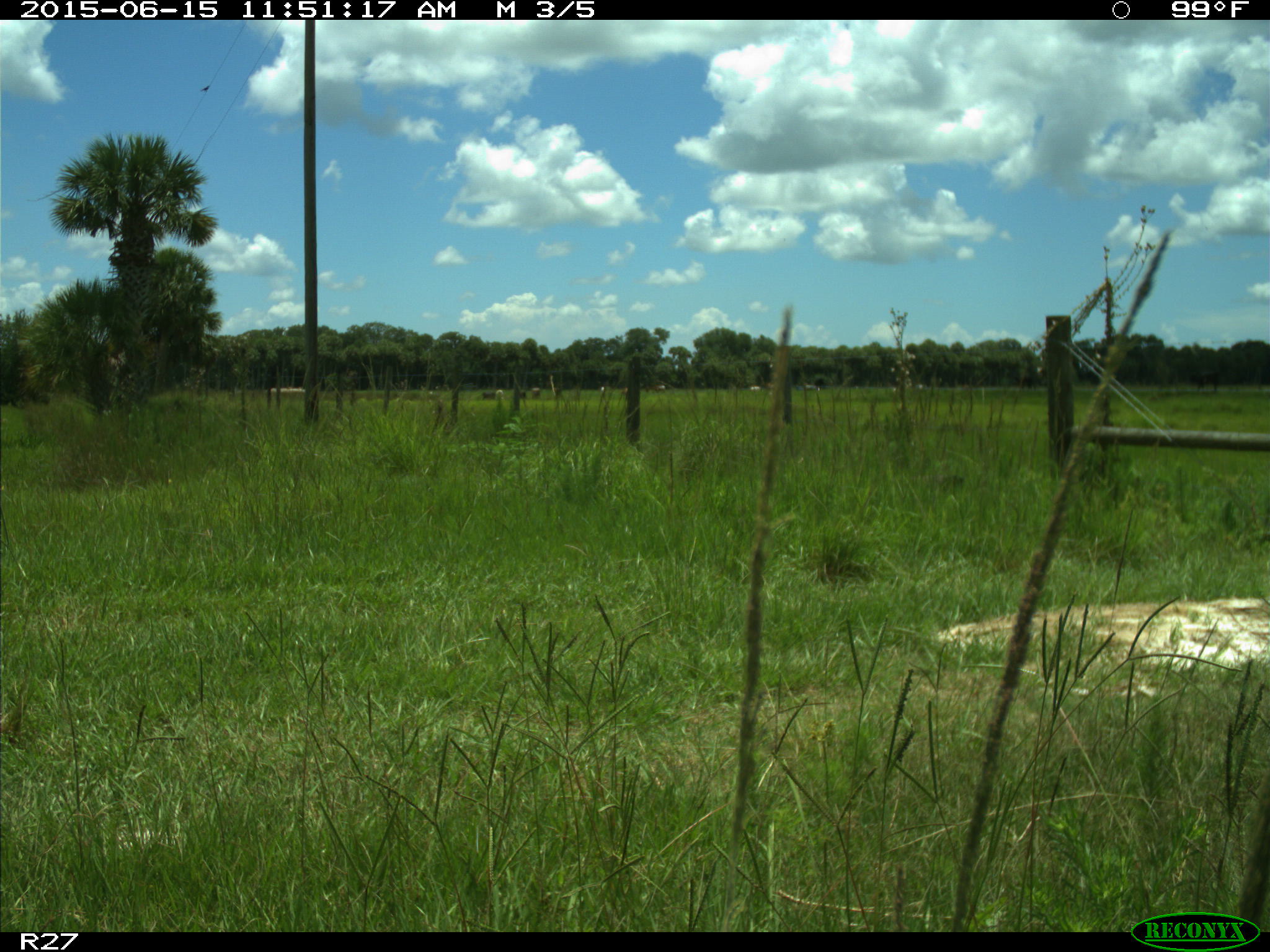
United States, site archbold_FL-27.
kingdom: Animalia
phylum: Chordata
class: Mammalia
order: Artiodactyla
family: Bovidae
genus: Bos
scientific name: Bos taurus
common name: domestic cow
Bos taurus (domestic cow).